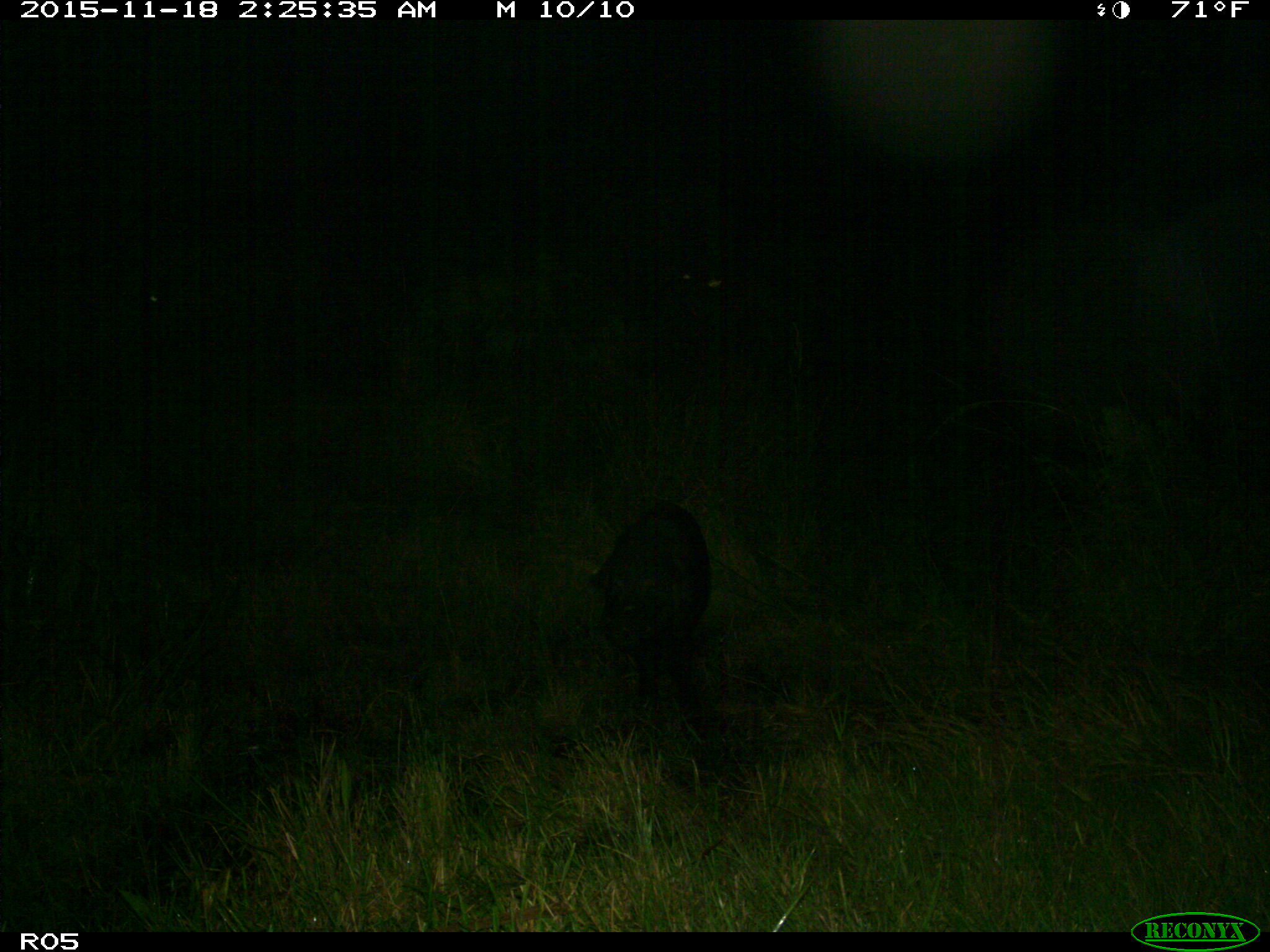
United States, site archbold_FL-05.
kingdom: Animalia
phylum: Chordata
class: Mammalia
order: Artiodactyla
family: Suidae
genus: Sus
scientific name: Sus scrofa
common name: wild boar